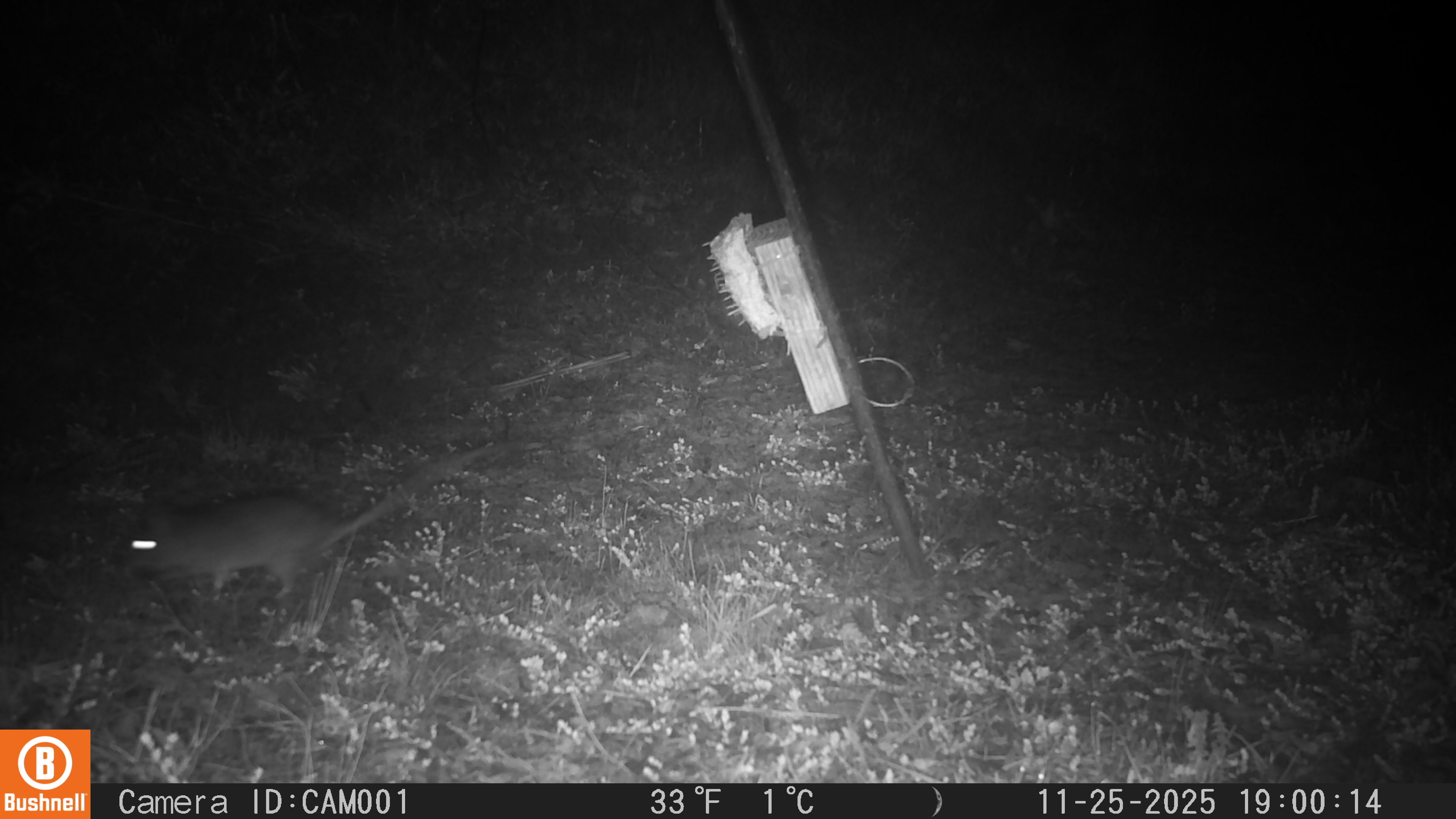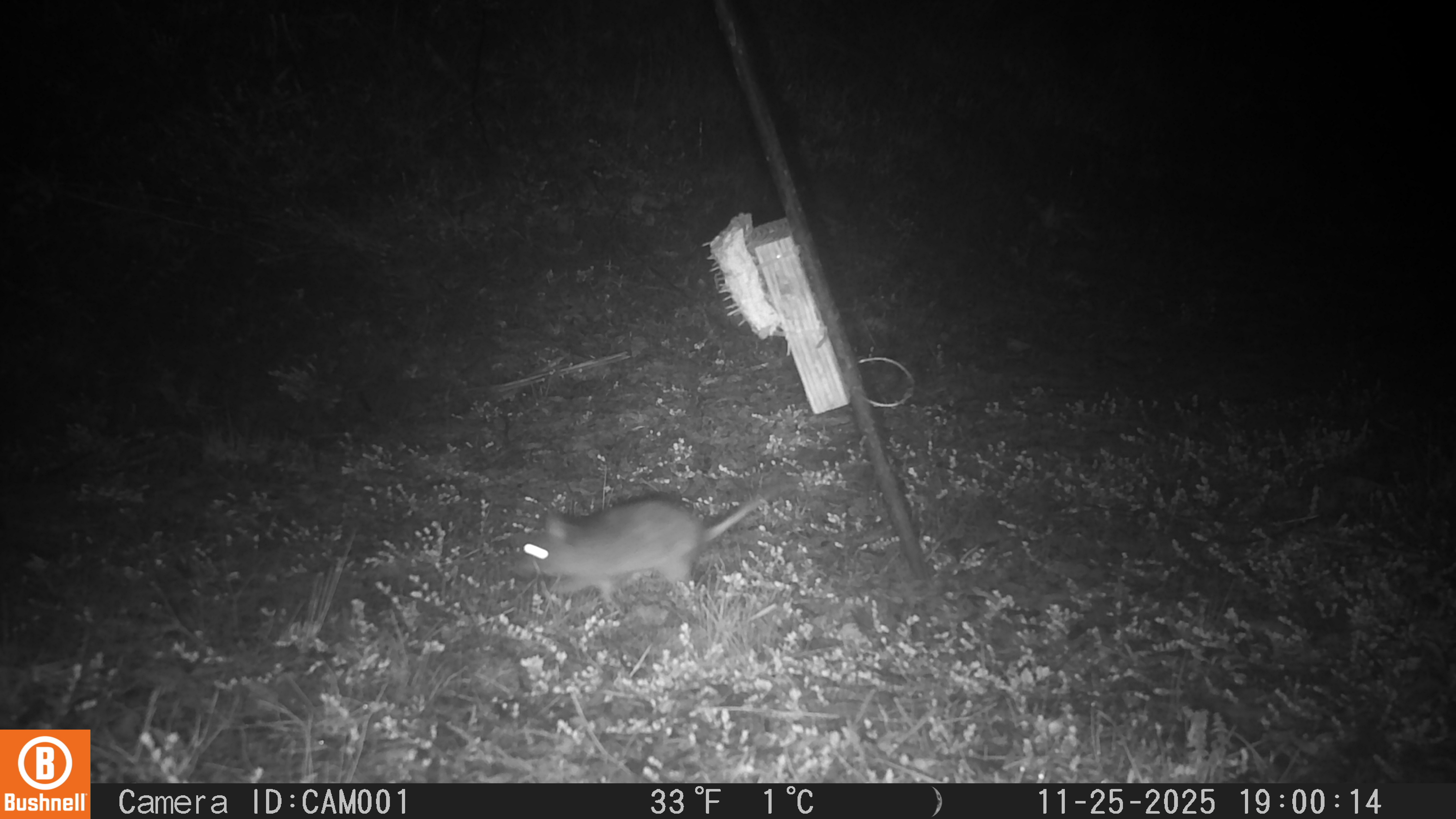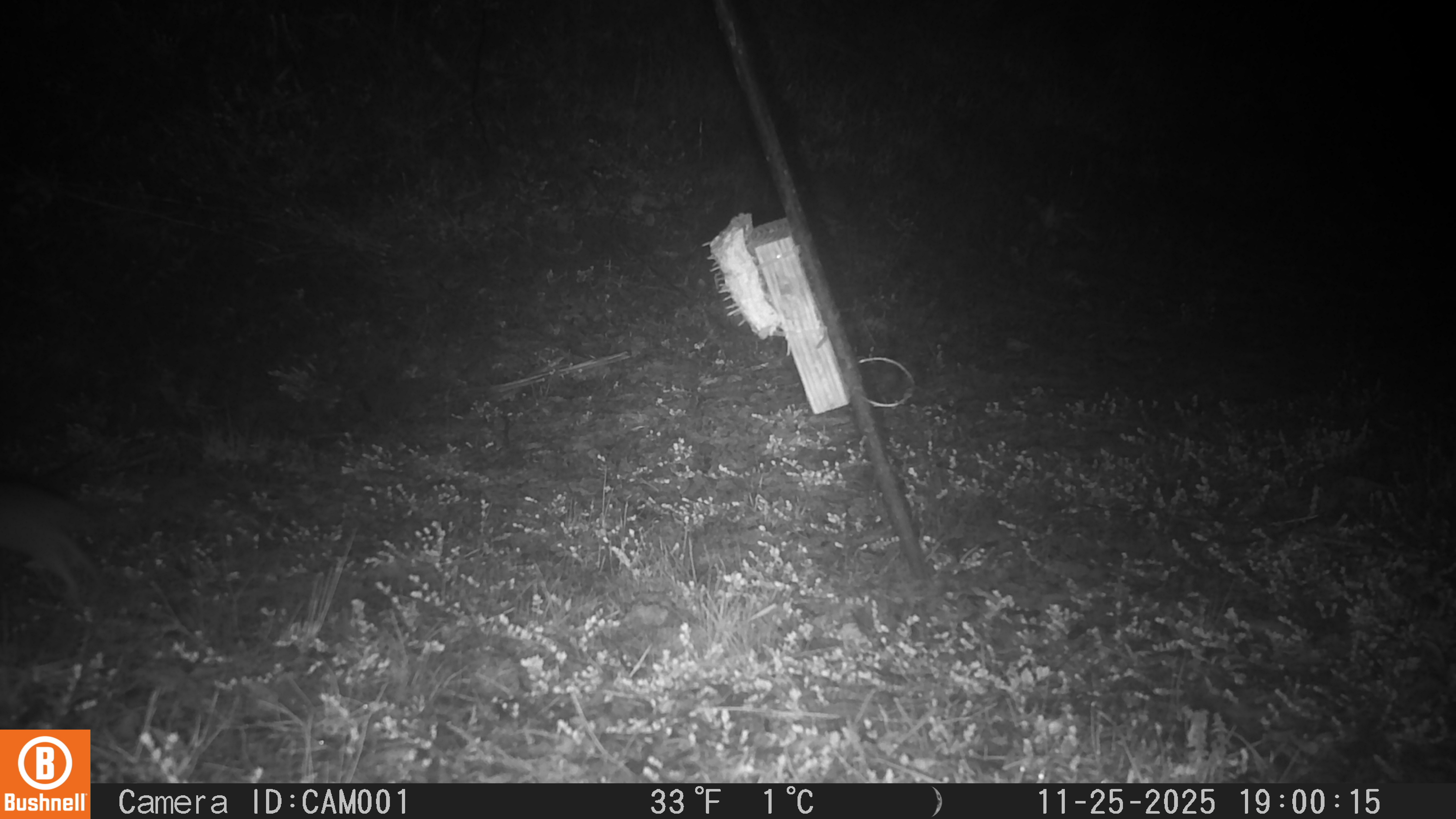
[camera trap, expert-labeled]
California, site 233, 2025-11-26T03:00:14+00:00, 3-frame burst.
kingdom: Animalia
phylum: Chordata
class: Mammalia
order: Rodentia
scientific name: Rodentia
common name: mouse or rat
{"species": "mouse or rat (Rodentia)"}